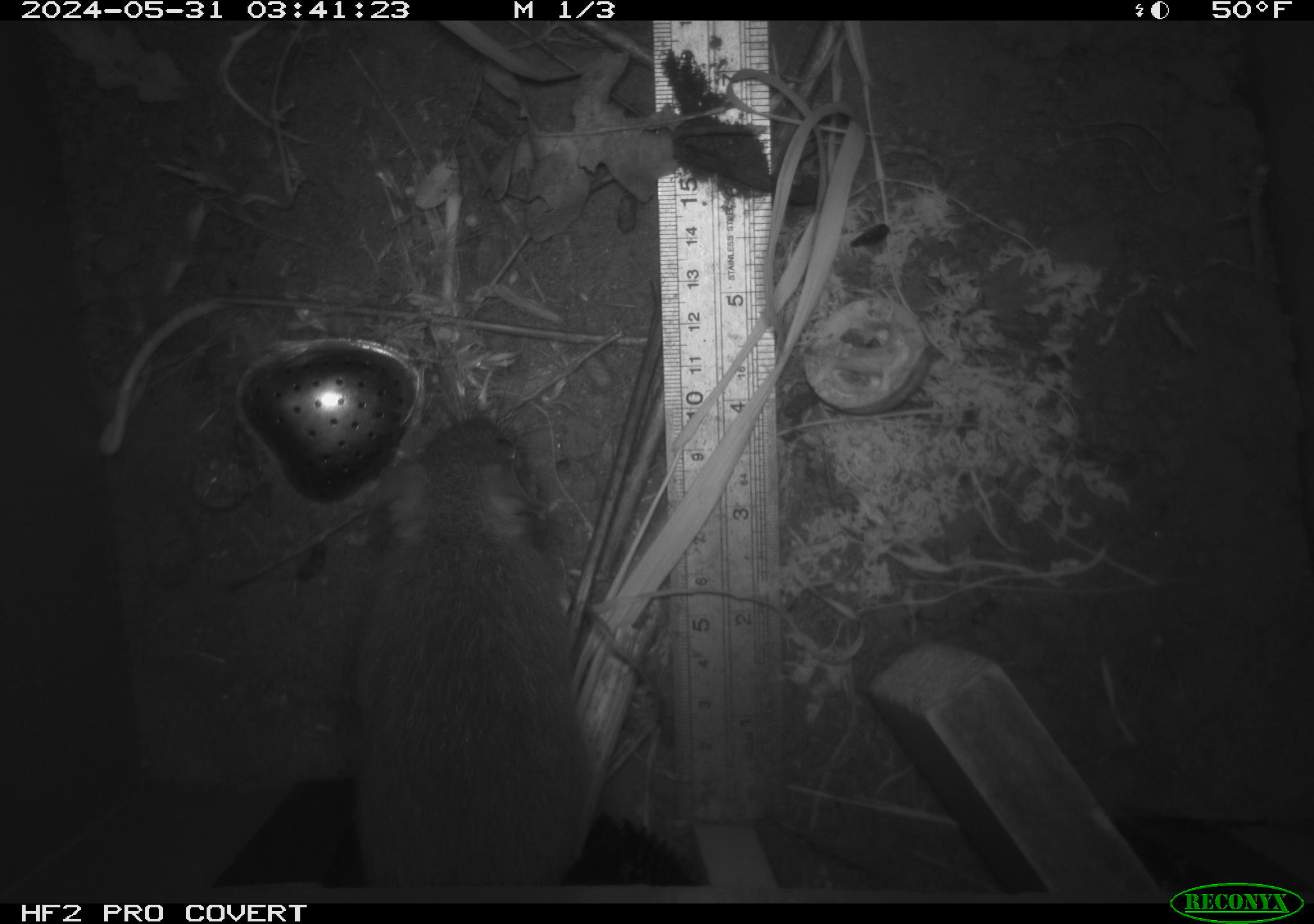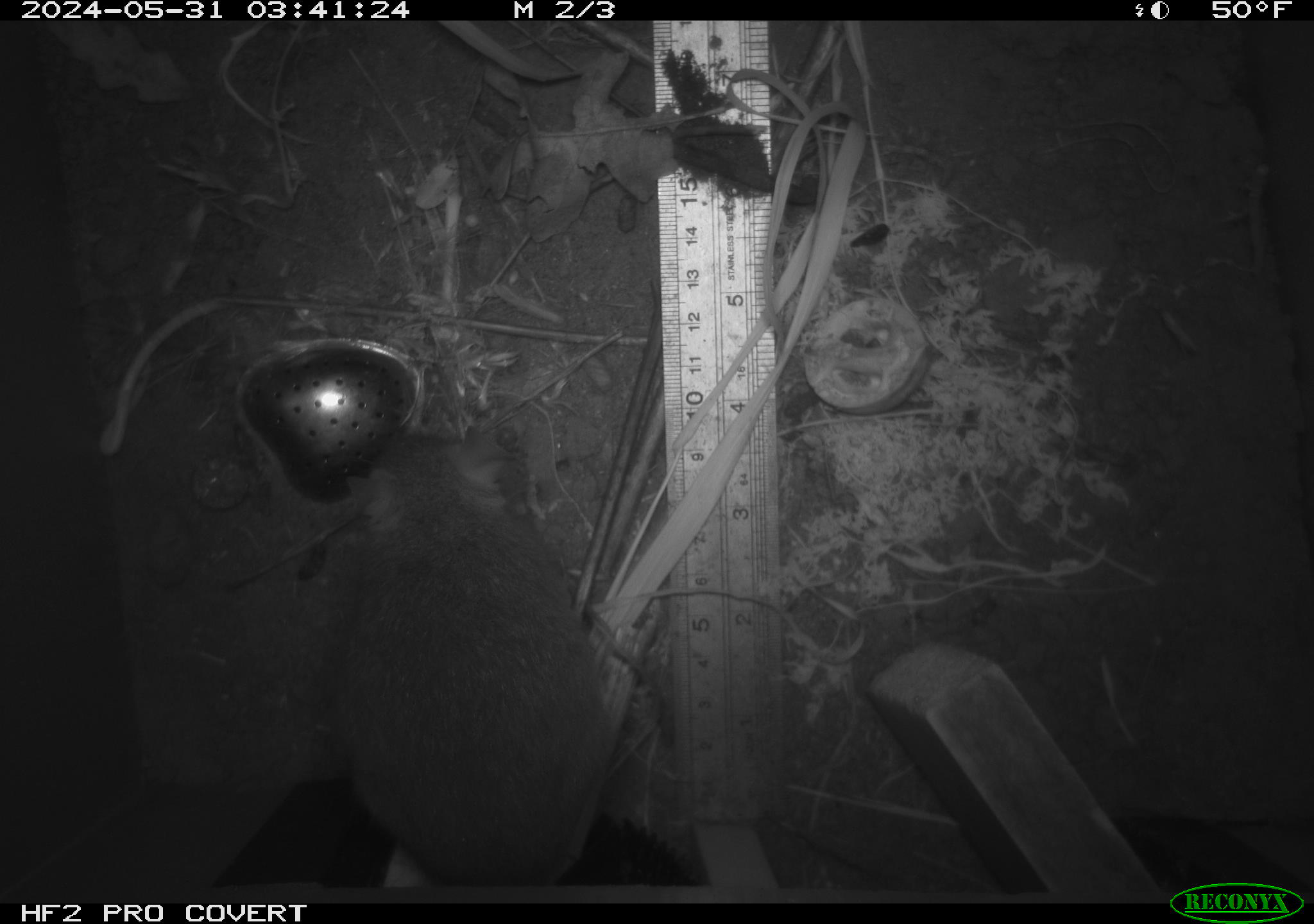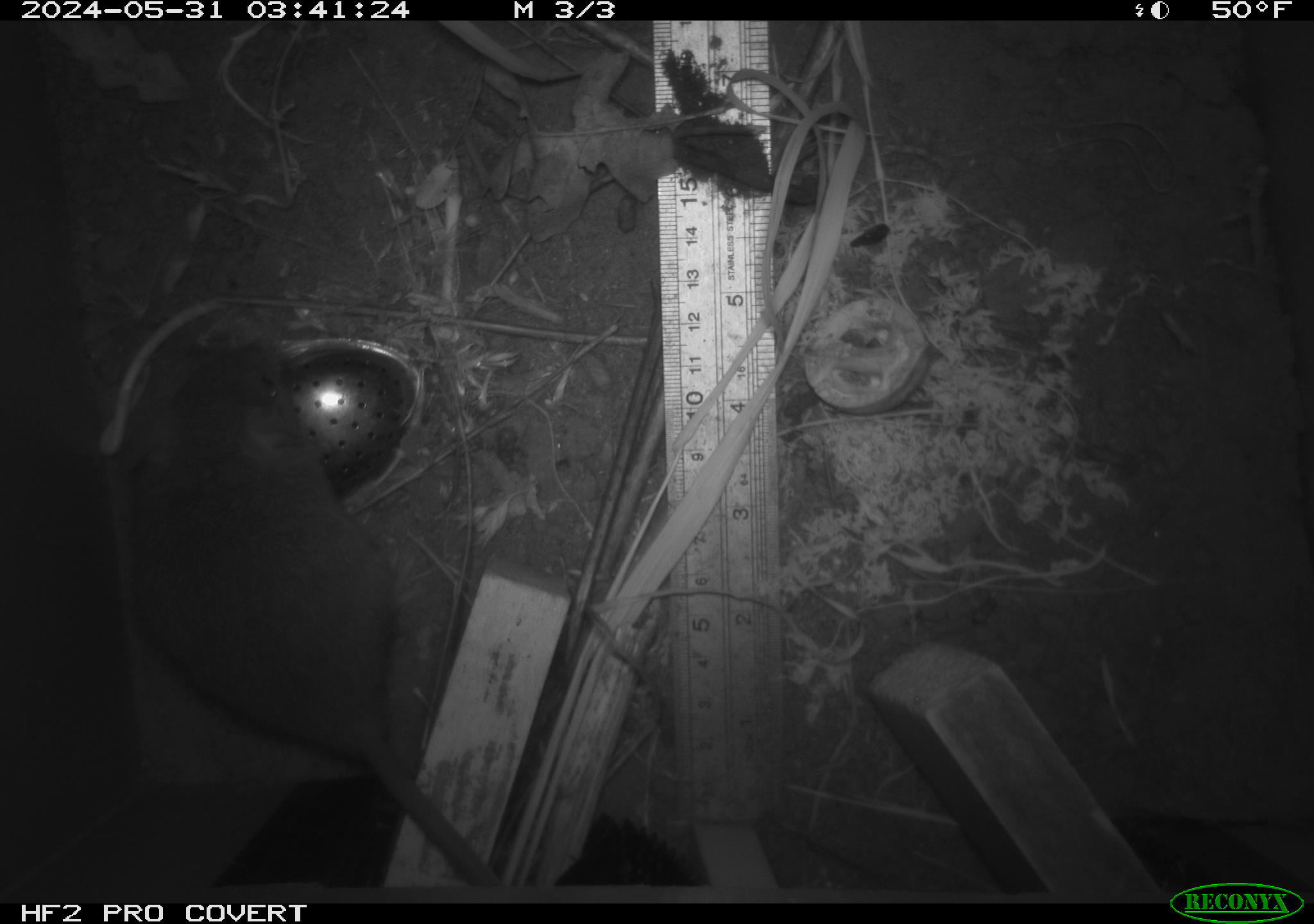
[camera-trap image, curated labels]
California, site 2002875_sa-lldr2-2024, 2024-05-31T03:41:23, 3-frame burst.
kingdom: Animalia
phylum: Chordata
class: Mammalia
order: Rodentia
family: Muridae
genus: Rattus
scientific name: Rattus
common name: rat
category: rattus species